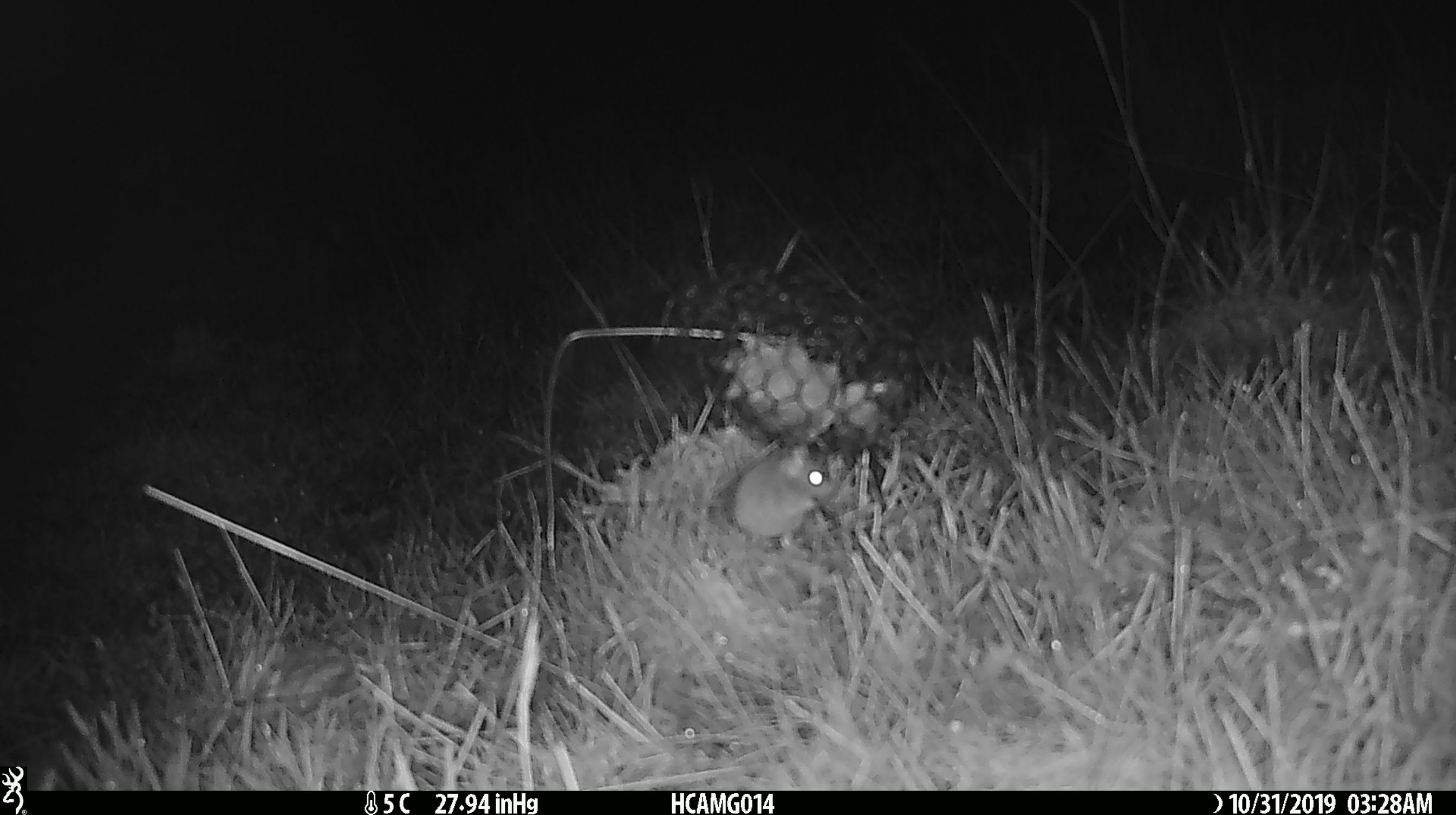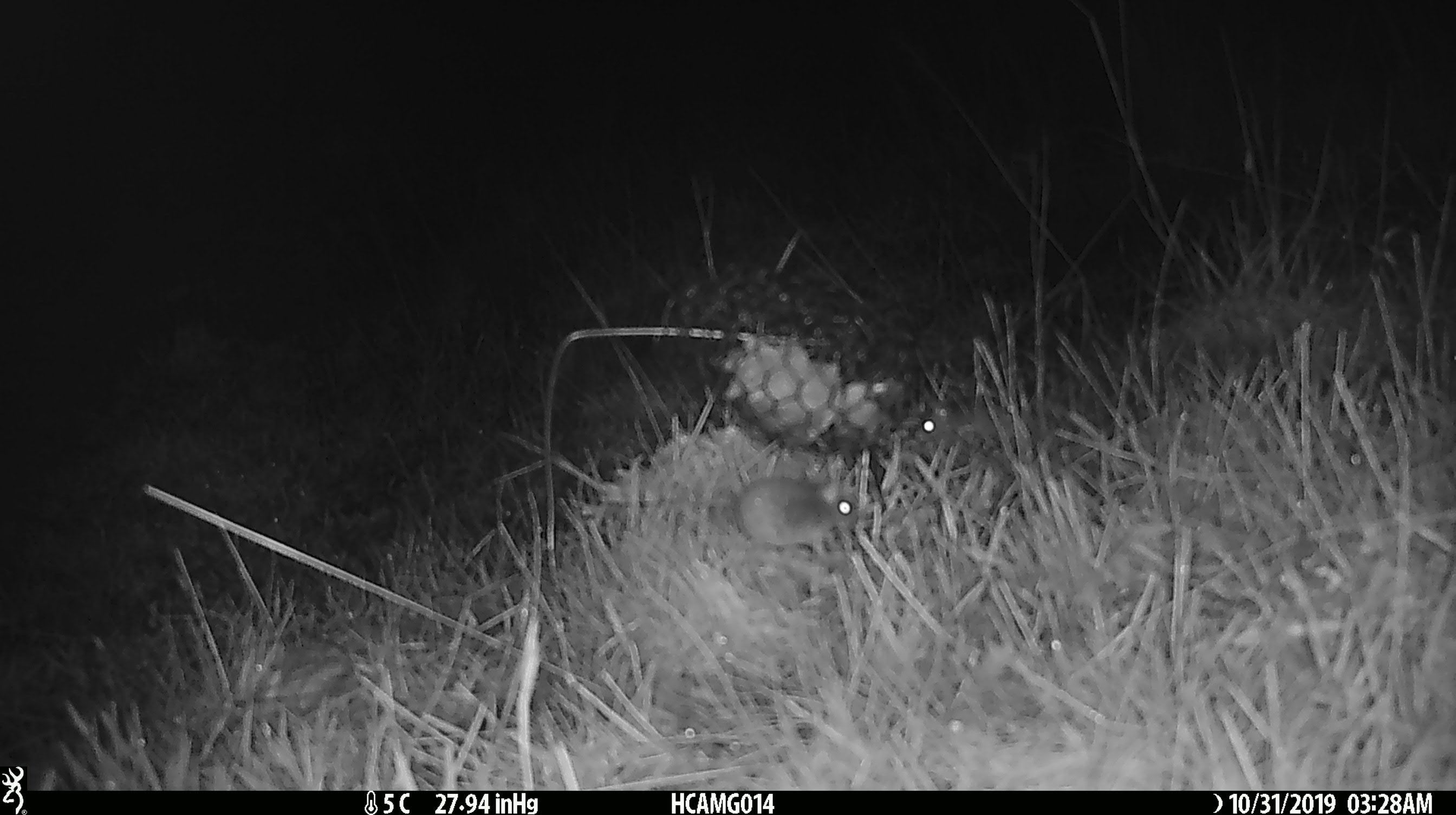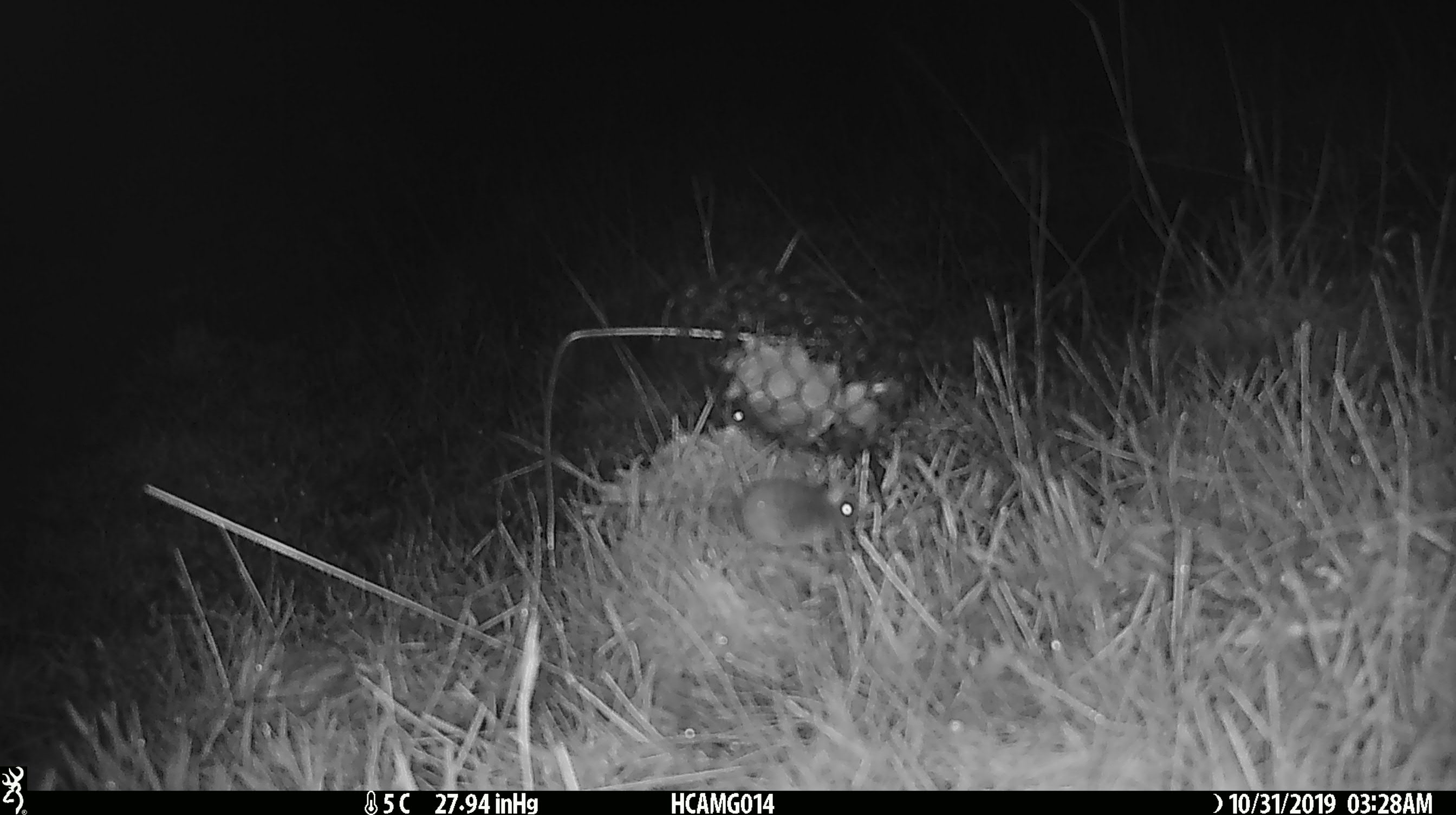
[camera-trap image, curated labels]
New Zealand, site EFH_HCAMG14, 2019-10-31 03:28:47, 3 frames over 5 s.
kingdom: Animalia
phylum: Chordata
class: Mammalia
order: Rodentia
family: Muridae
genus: Mus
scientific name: Mus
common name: mouse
Mouse (Mus).